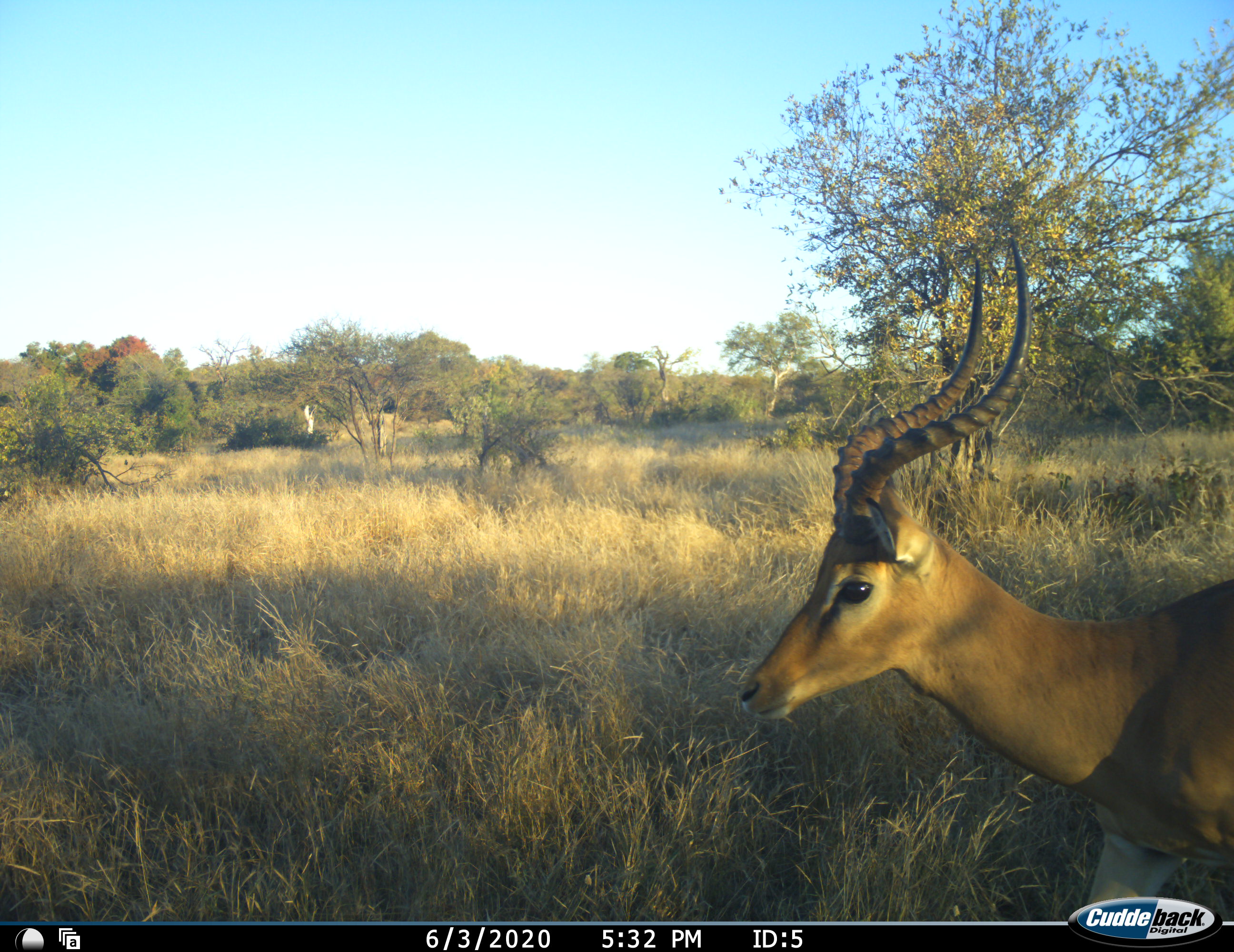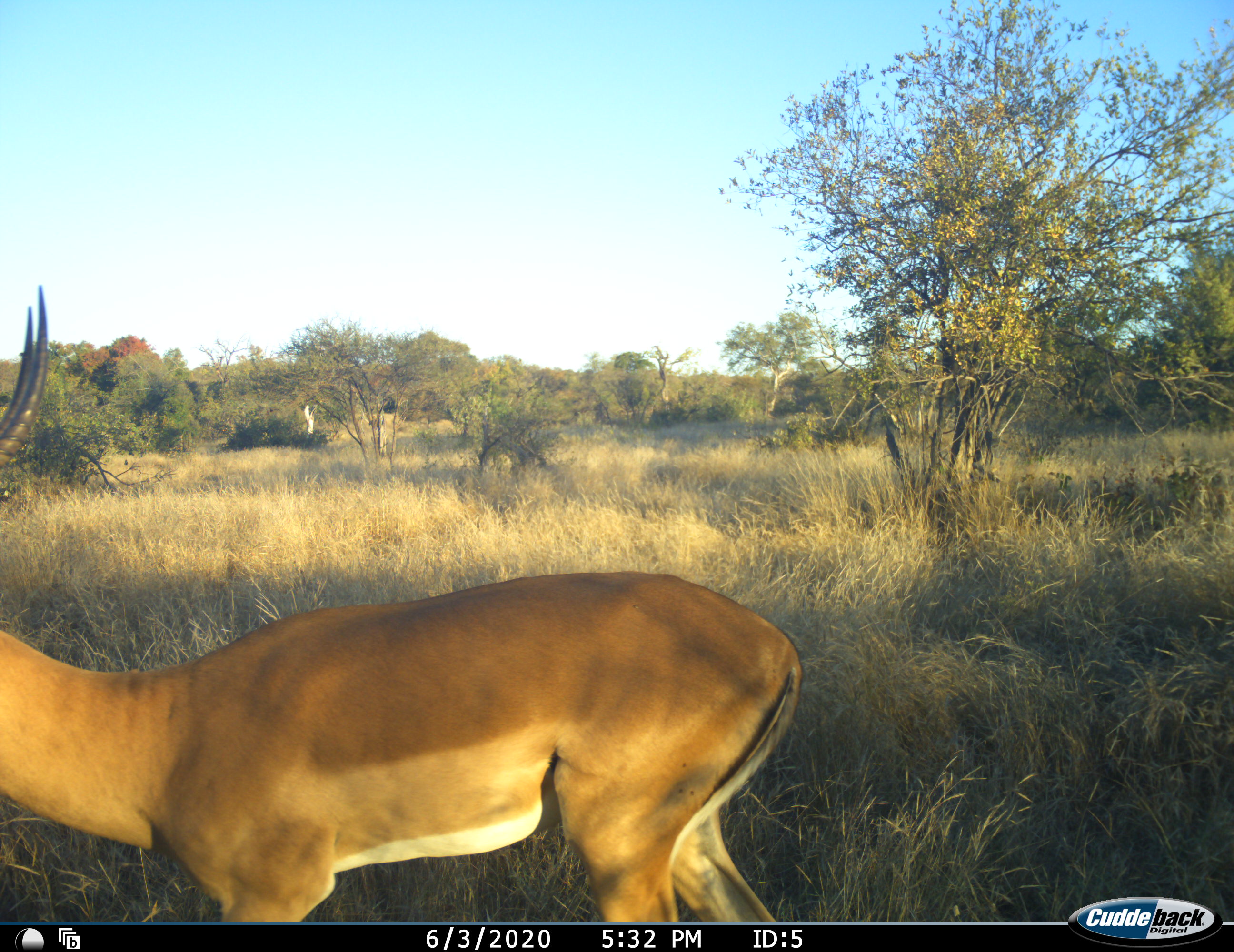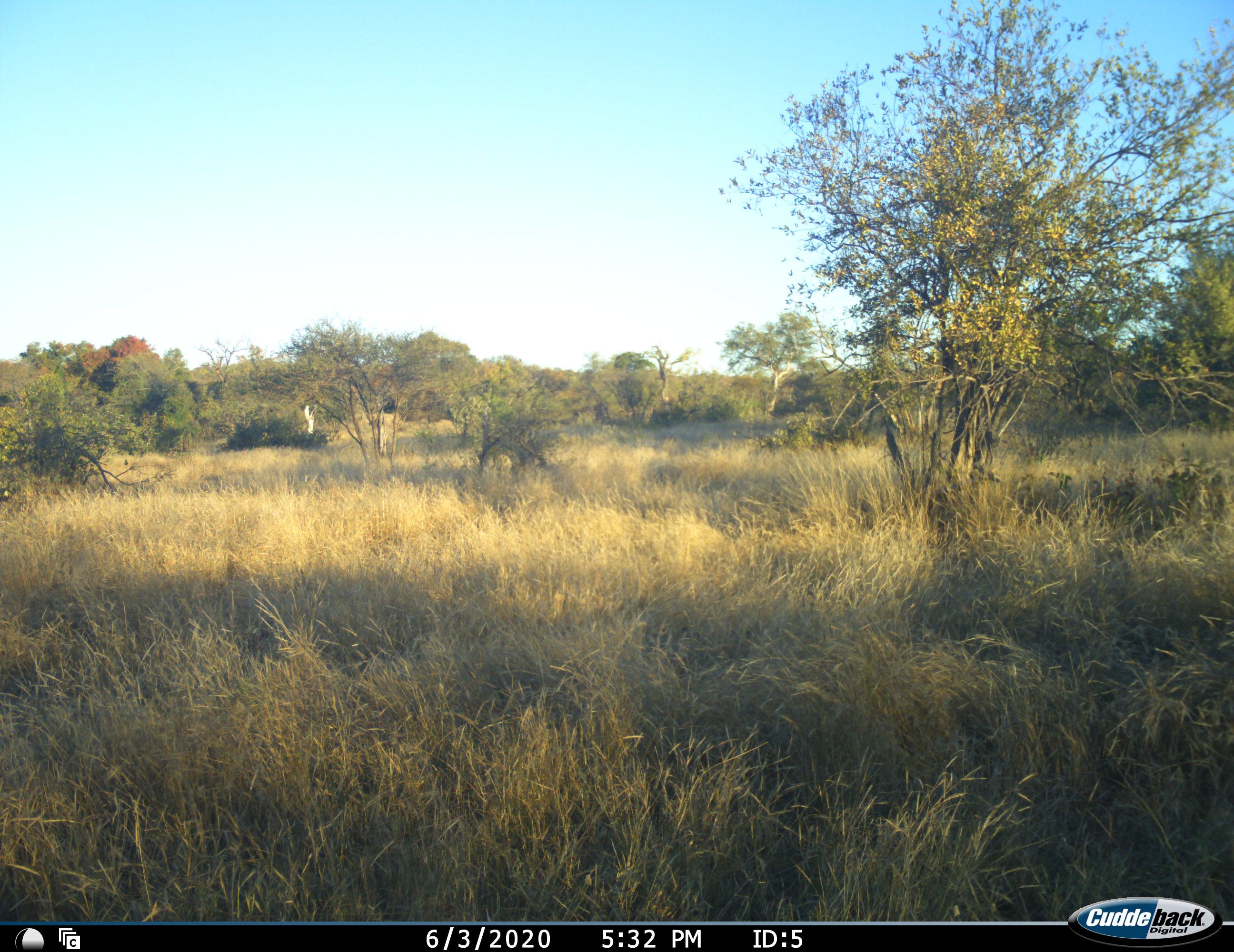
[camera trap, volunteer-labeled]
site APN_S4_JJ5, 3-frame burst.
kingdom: Animalia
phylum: Chordata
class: Mammalia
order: Artiodactyla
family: Bovidae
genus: Aepyceros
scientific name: Aepyceros melampus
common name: impala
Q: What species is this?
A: Impala (Aepyceros melampus).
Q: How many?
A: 1.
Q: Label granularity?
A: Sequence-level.